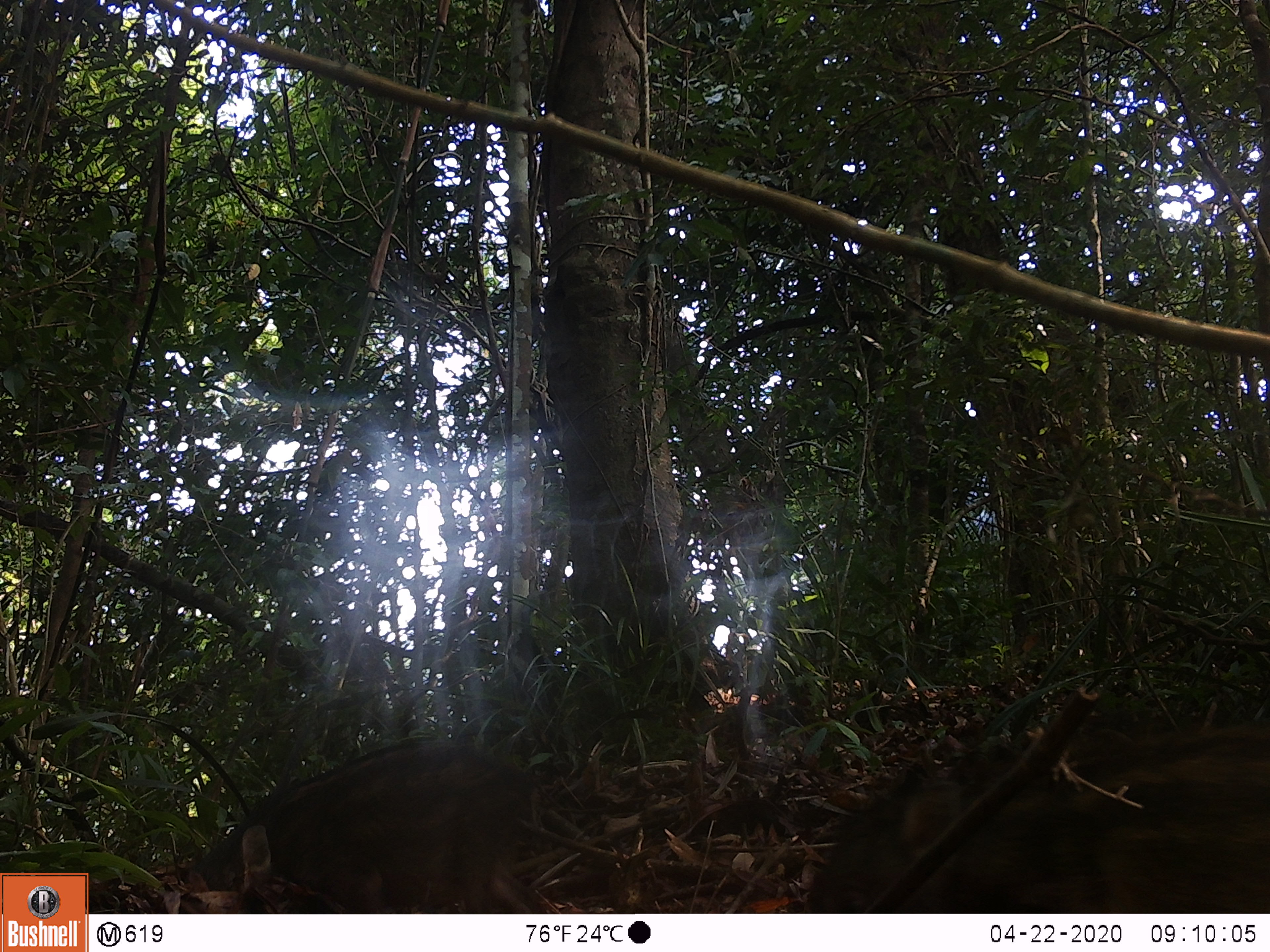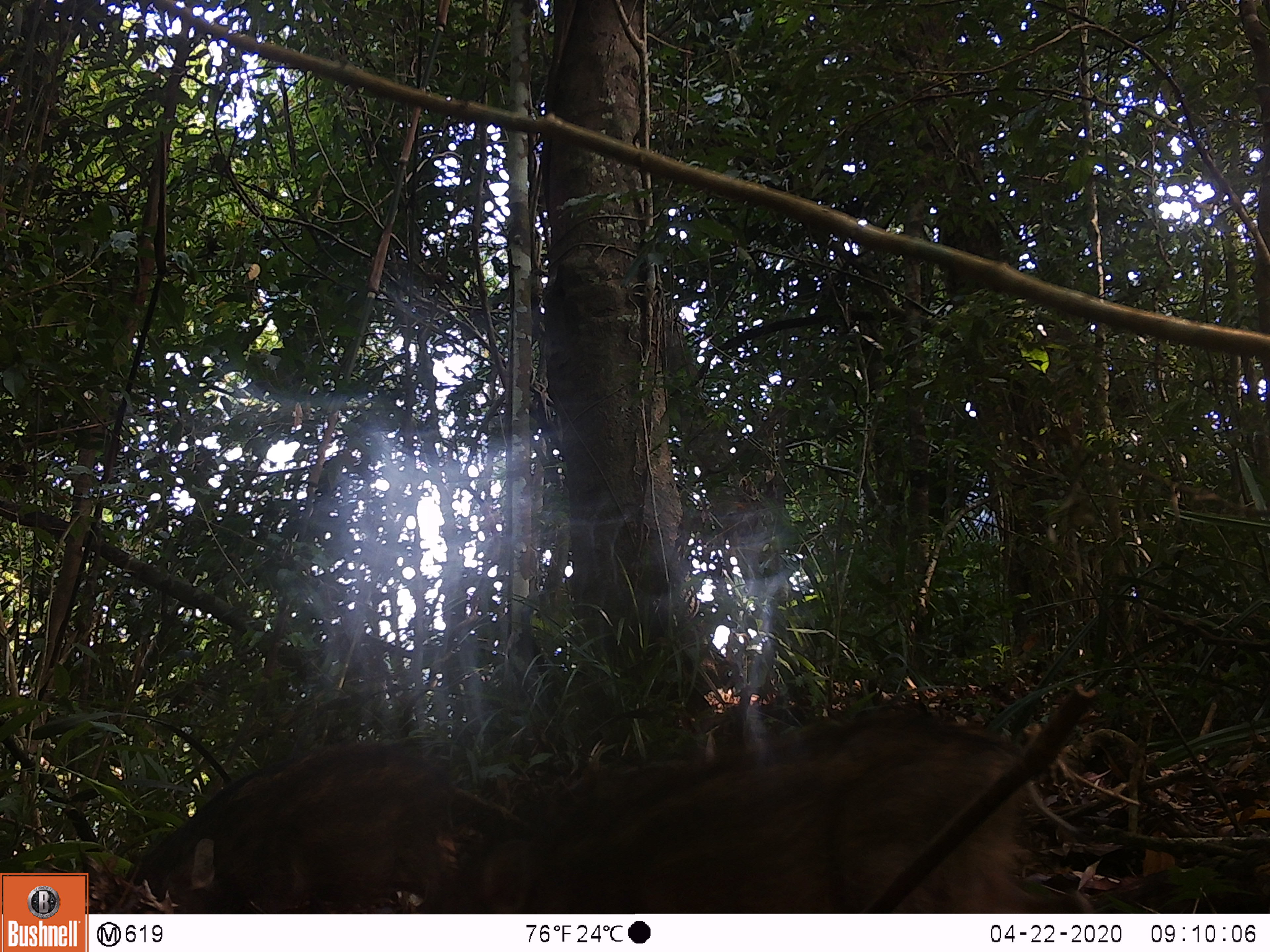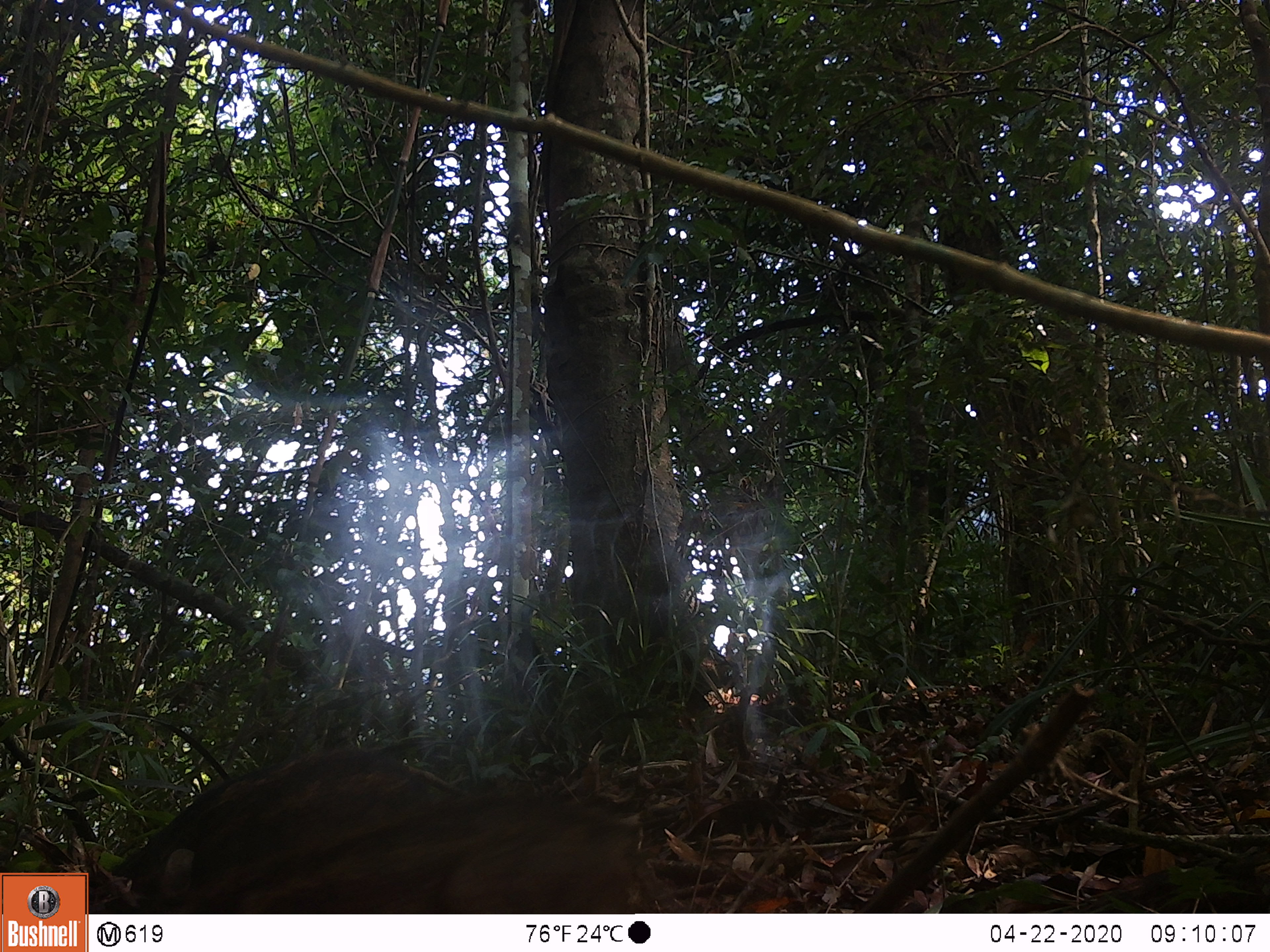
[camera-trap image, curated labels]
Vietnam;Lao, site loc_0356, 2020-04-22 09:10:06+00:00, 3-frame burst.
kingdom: Animalia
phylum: Chordata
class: Mammalia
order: Artiodactyla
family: Suidae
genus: Sus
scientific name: Sus scrofa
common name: eurasian wild pig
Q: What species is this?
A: Eurasian wild pig (Sus scrofa).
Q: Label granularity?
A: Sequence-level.